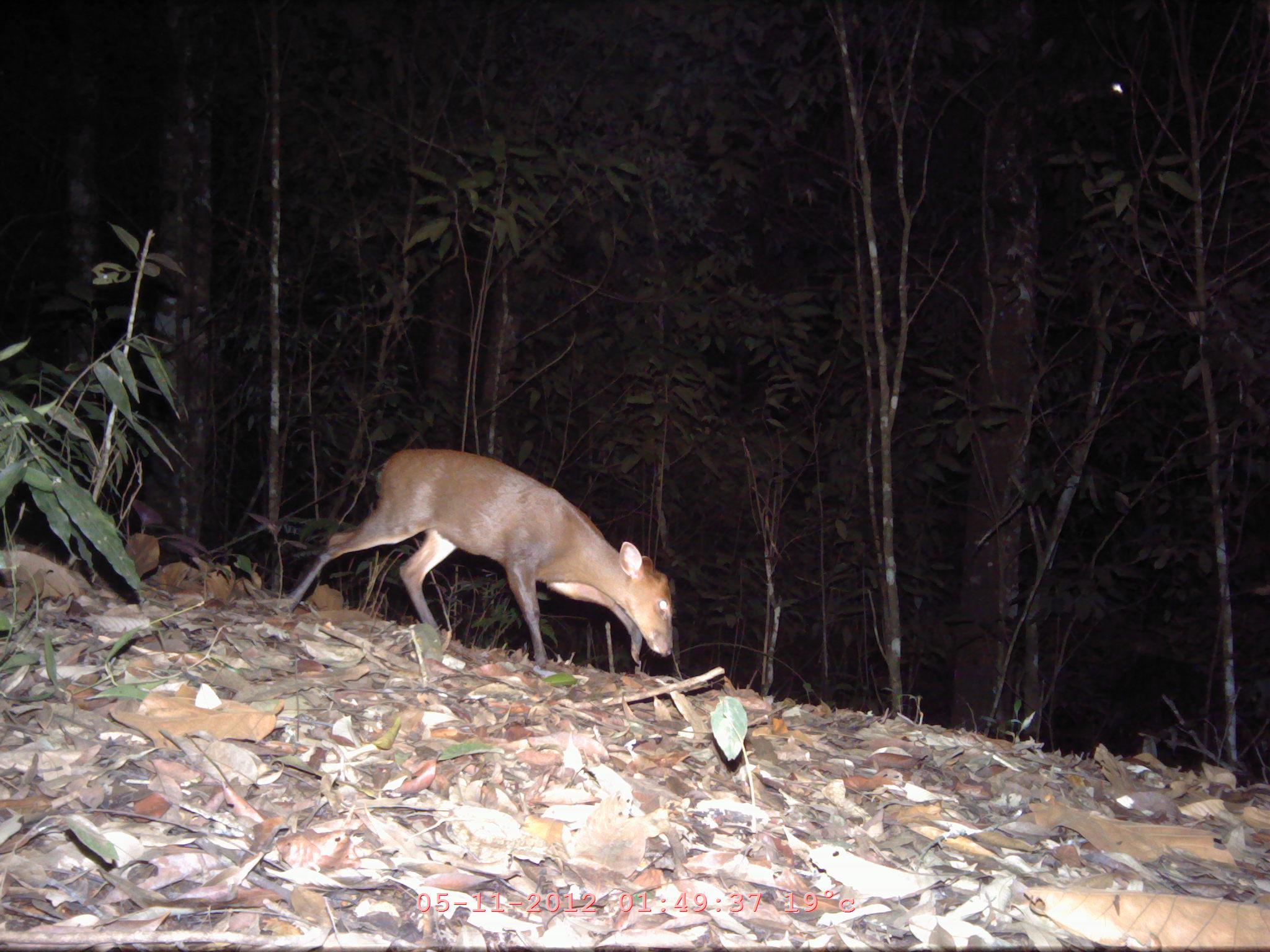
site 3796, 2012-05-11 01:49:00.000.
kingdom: Animalia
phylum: Chordata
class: Mammalia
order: Artiodactyla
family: Cervidae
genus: Muntiacus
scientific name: Muntiacus muntjak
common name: southern red muntjac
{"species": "Muntiacus muntjak (southern red muntjac)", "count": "1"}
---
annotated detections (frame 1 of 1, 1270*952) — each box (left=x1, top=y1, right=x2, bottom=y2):
muntiacus muntjak: (left=278, top=446, right=677, bottom=670)